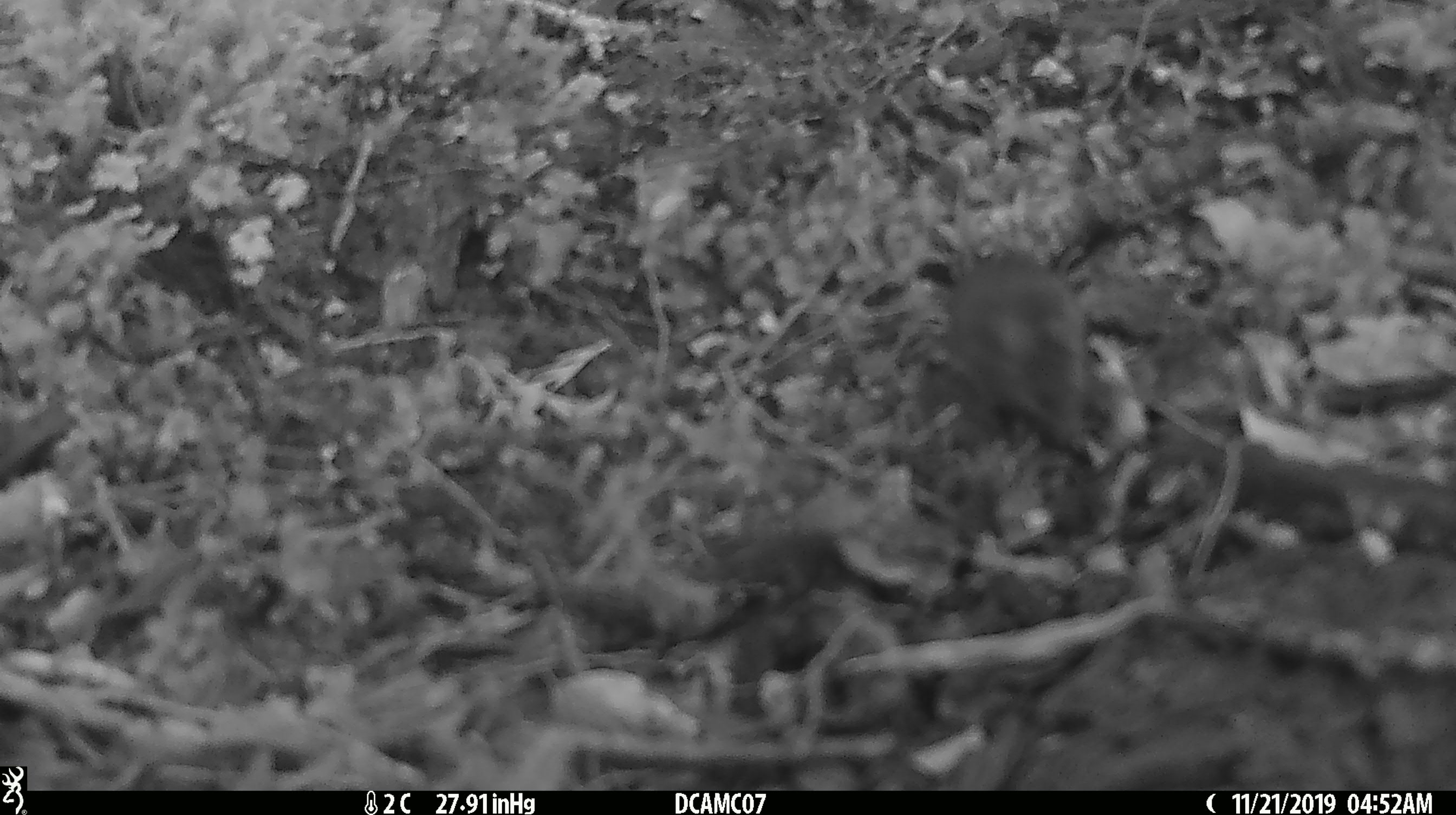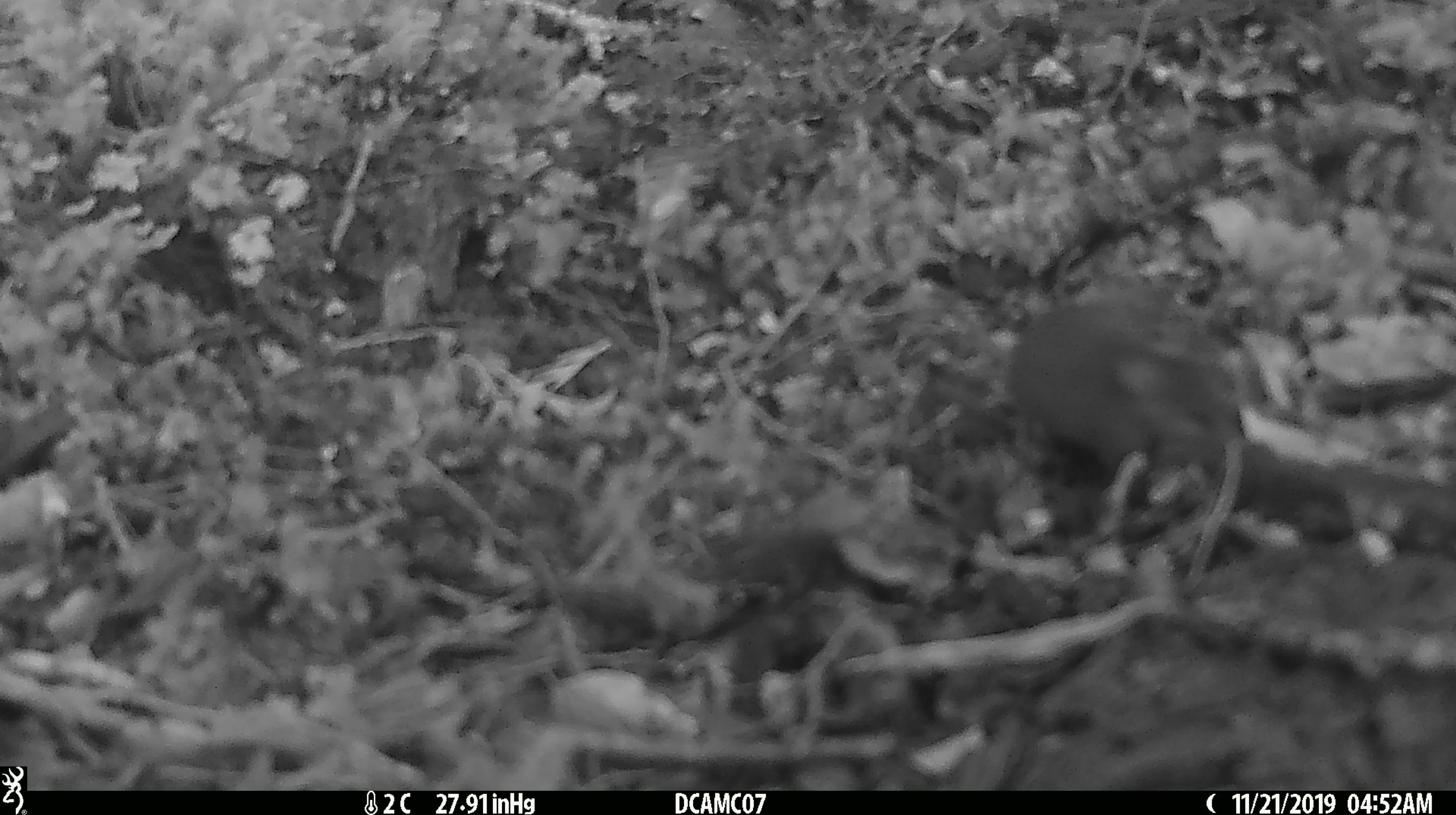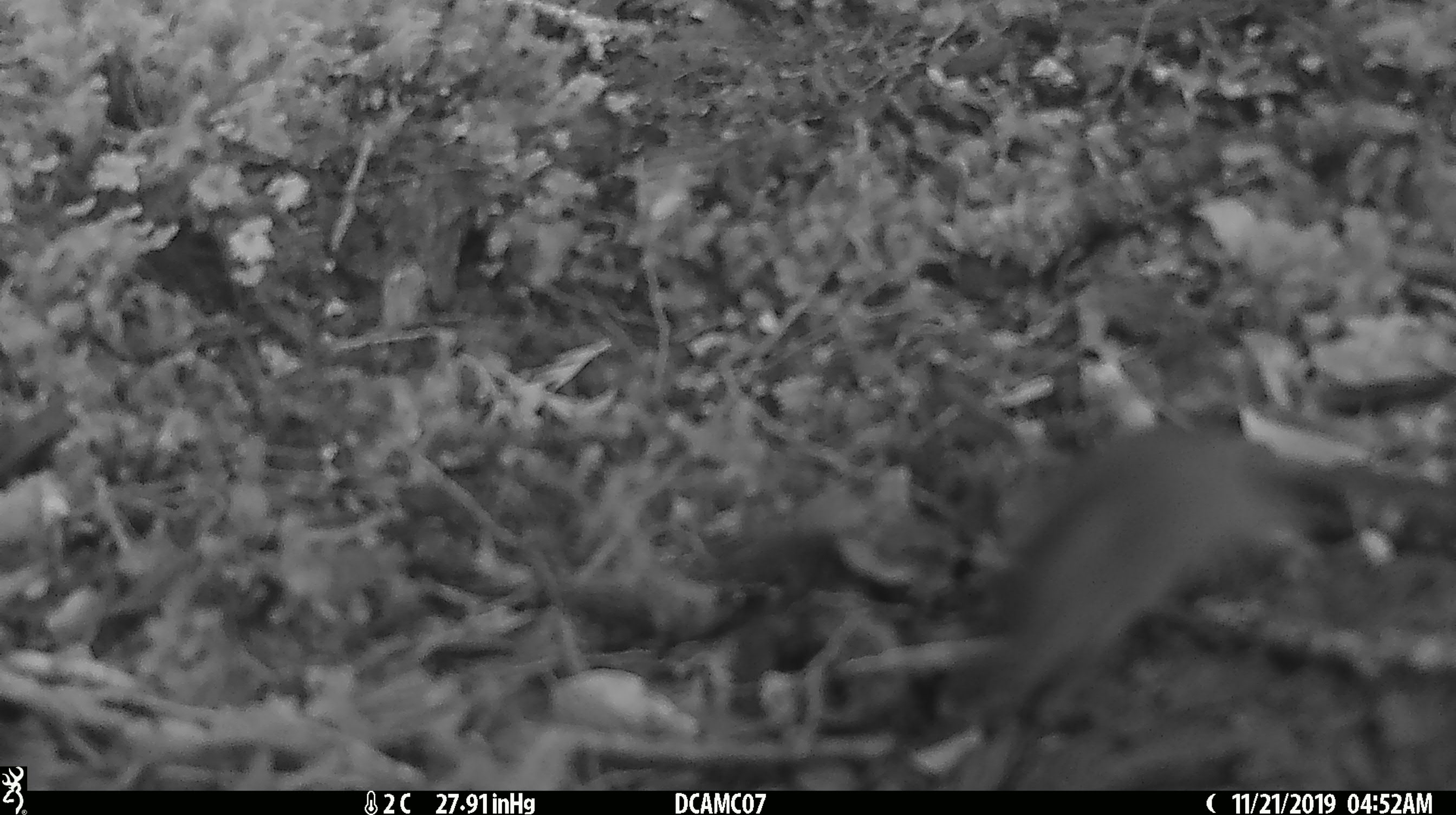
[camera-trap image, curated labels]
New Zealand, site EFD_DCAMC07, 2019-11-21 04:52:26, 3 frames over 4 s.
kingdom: Animalia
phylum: Chordata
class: Mammalia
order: Rodentia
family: Muridae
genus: Mus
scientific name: Mus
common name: mouse